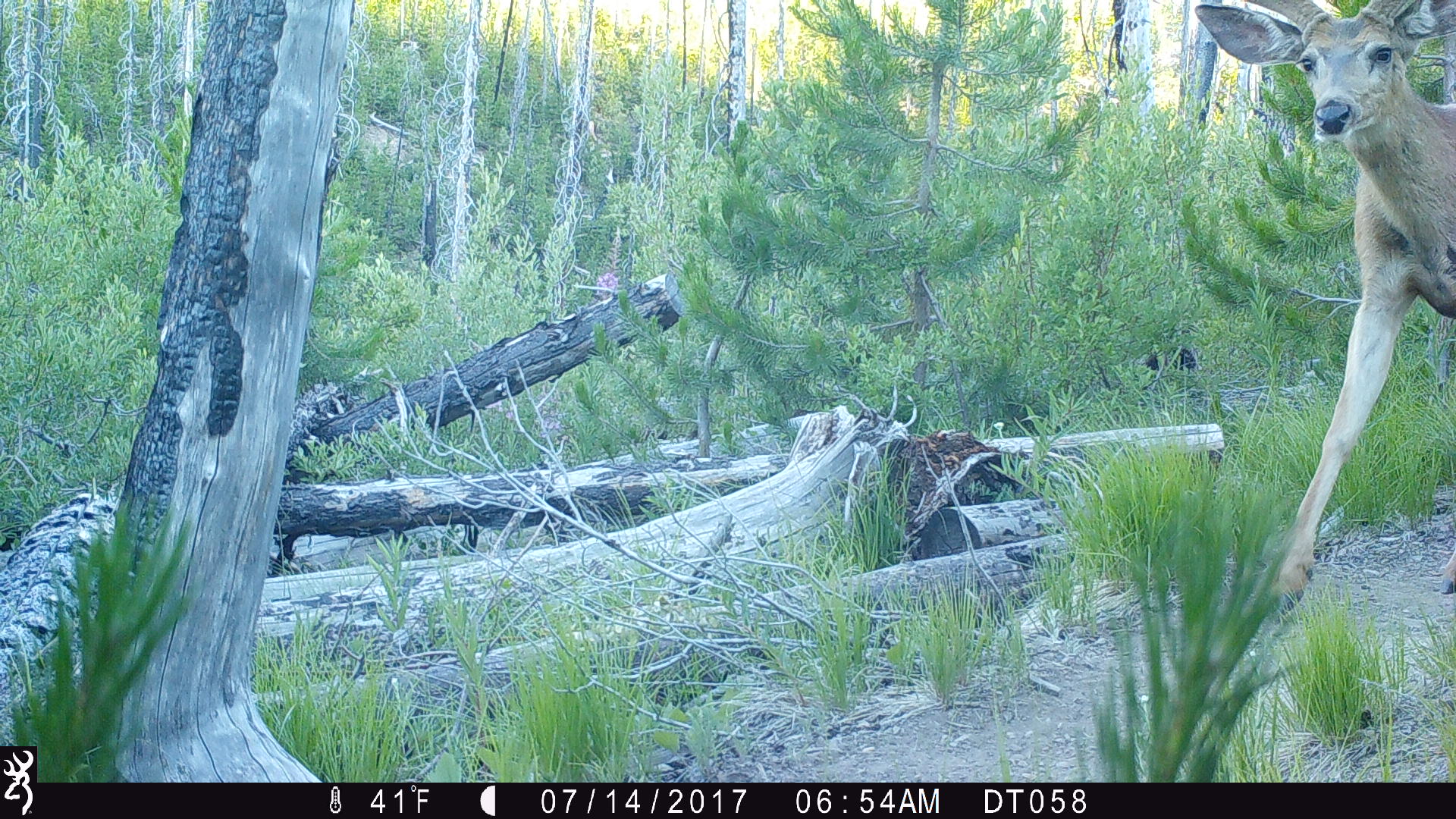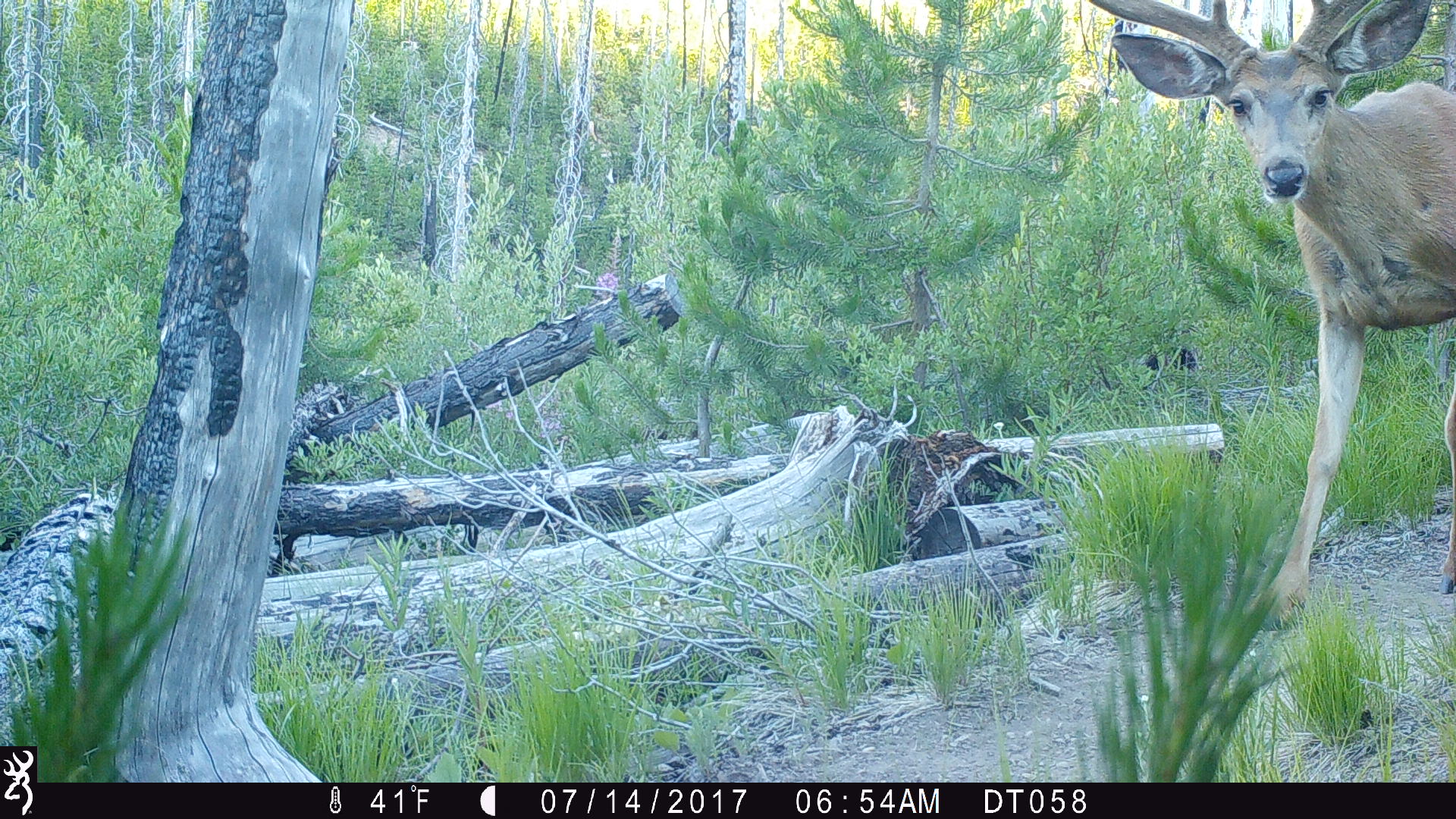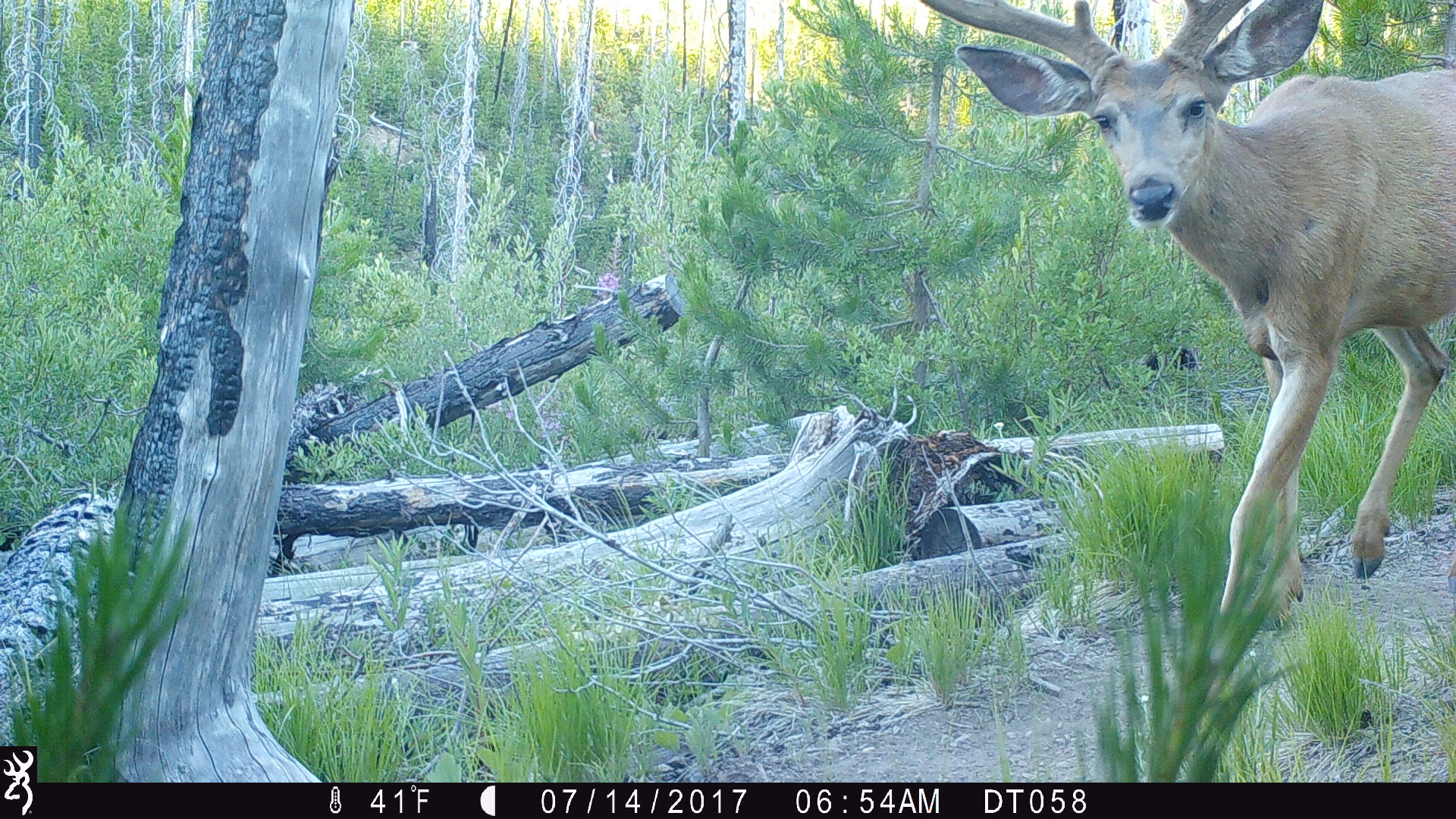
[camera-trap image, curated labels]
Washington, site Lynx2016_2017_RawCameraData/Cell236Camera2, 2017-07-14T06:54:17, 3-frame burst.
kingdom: Animalia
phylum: Chordata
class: Mammalia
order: Artiodactyla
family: Cervidae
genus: Odocoileus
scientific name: Odocoileus hemionus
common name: mule deer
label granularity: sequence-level